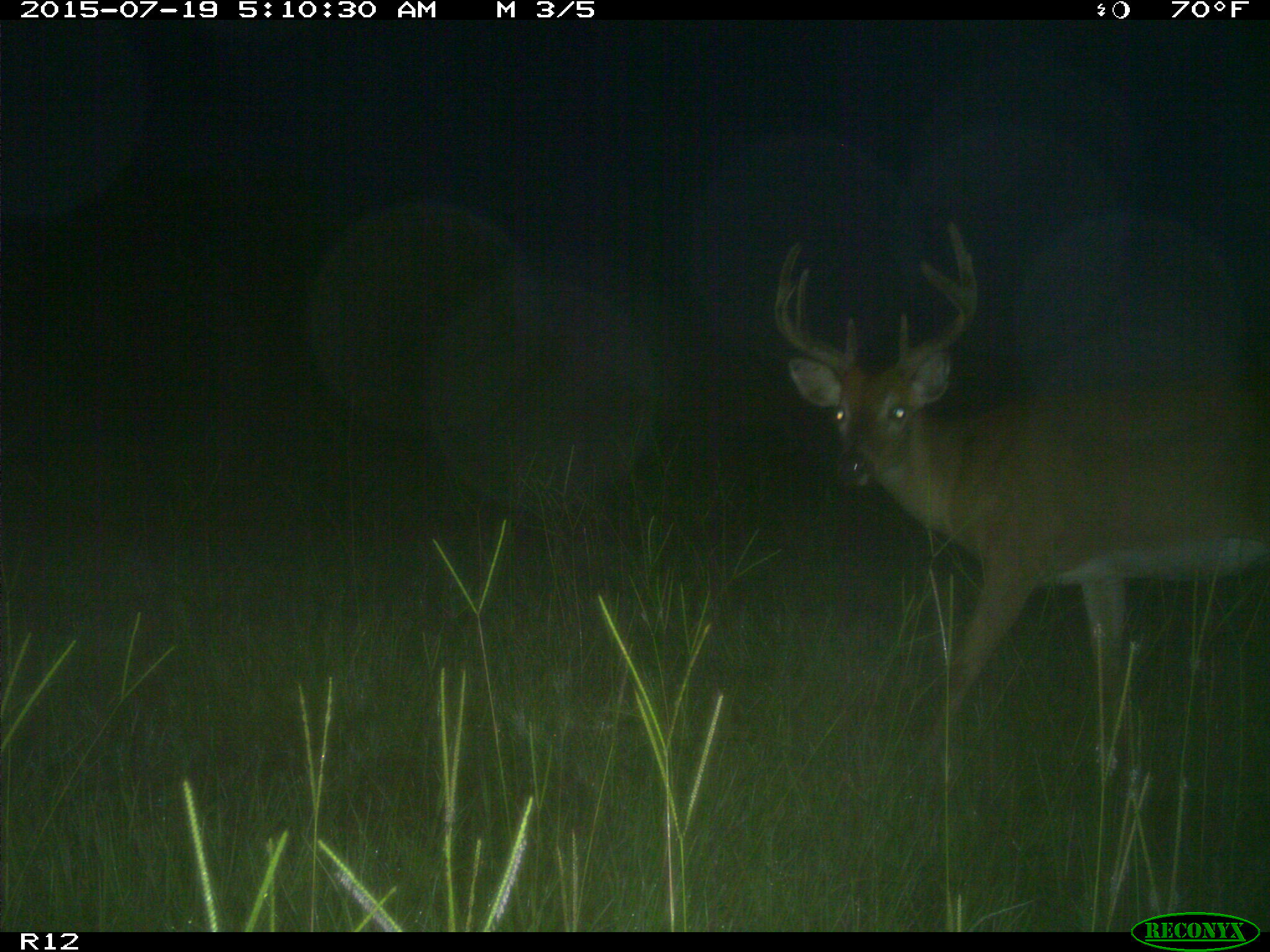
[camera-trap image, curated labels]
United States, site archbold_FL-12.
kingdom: Animalia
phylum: Chordata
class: Mammalia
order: Artiodactyla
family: Cervidae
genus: Odocoileus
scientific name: Odocoileus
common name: deer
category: unidentified deer